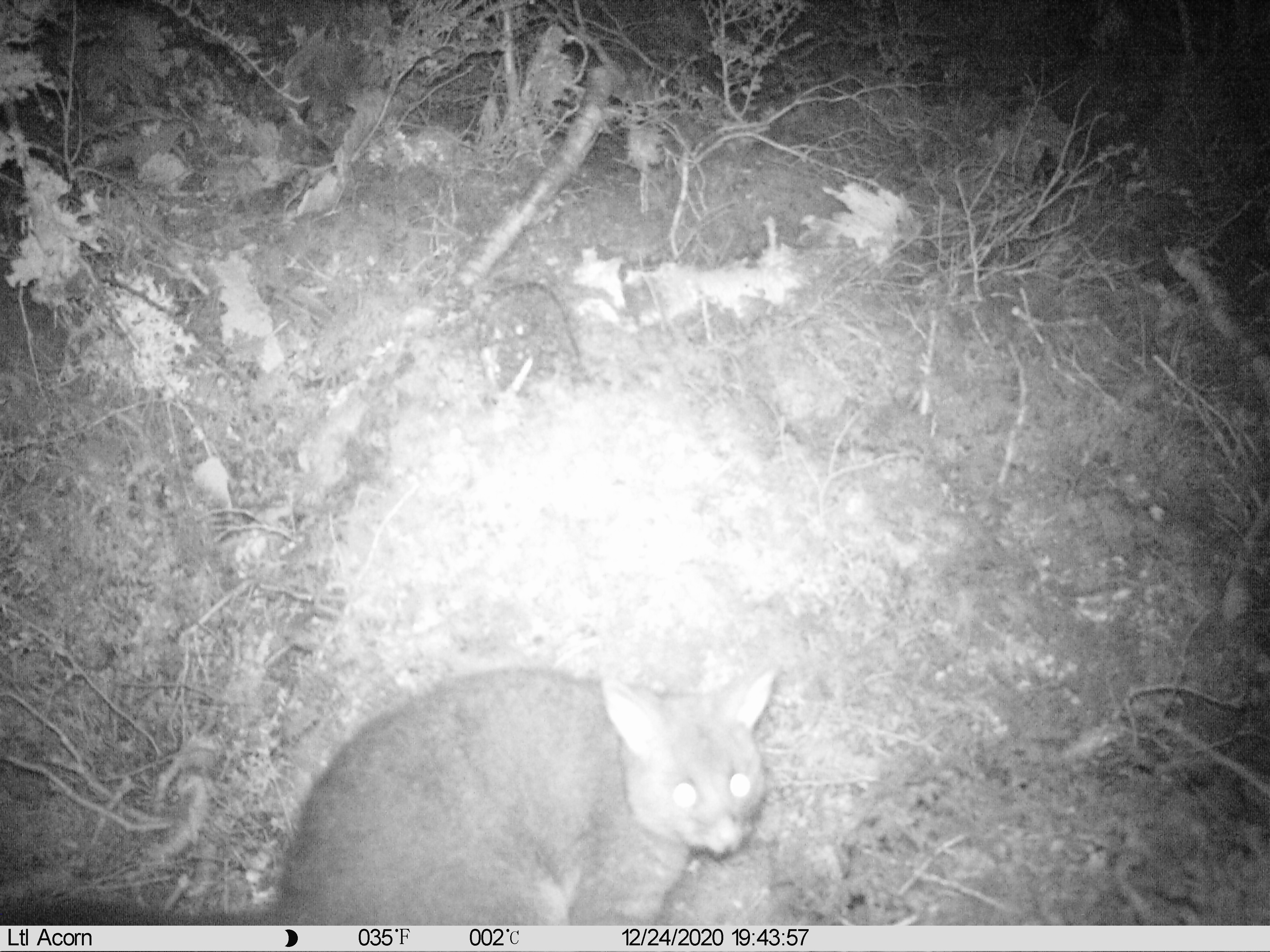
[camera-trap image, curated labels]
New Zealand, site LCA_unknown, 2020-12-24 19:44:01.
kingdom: Animalia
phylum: Chordata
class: Mammalia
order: Diprotodontia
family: Phalangeridae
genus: Trichosurus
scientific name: Trichosurus vulpecula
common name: common brushtail possum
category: possum